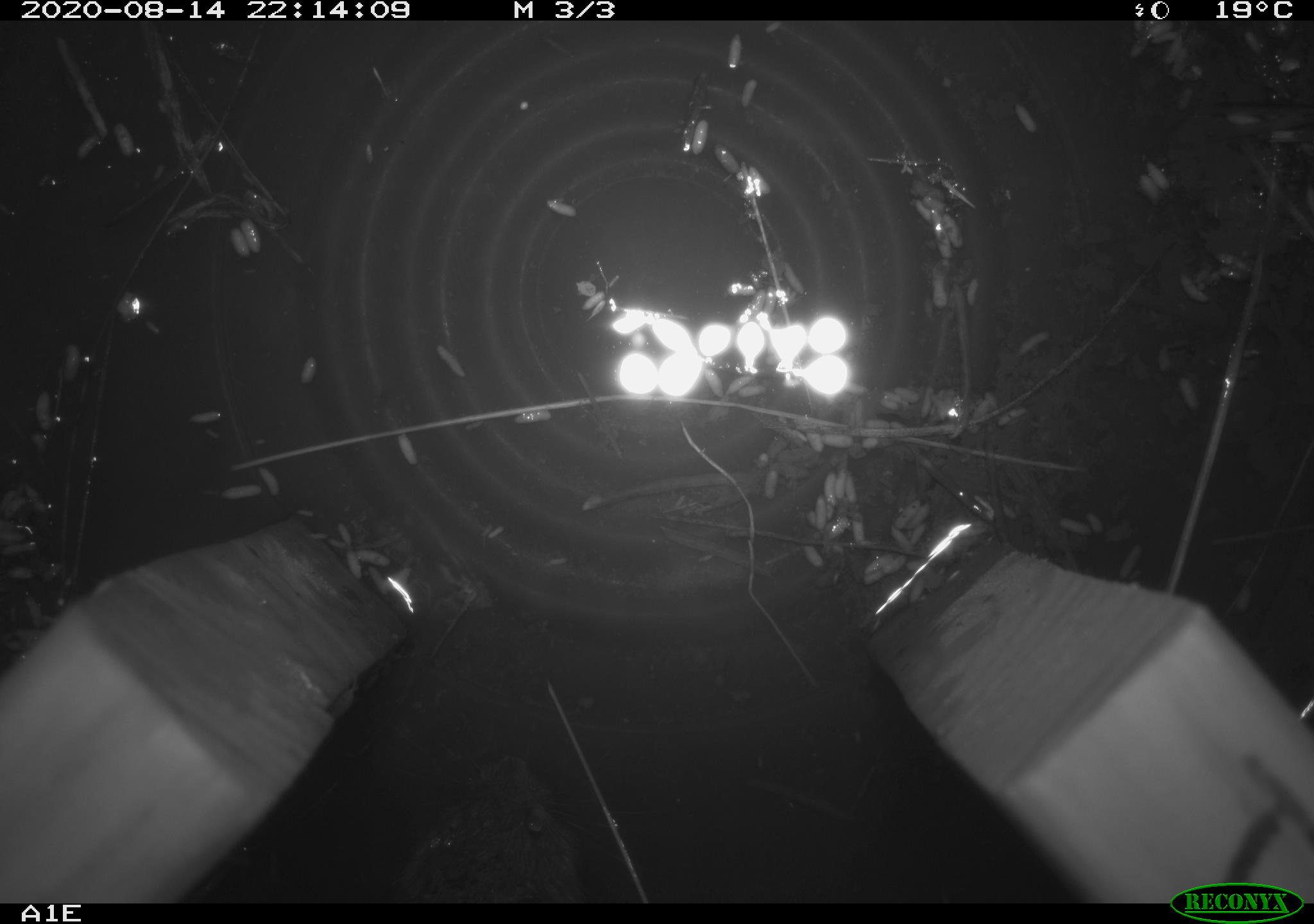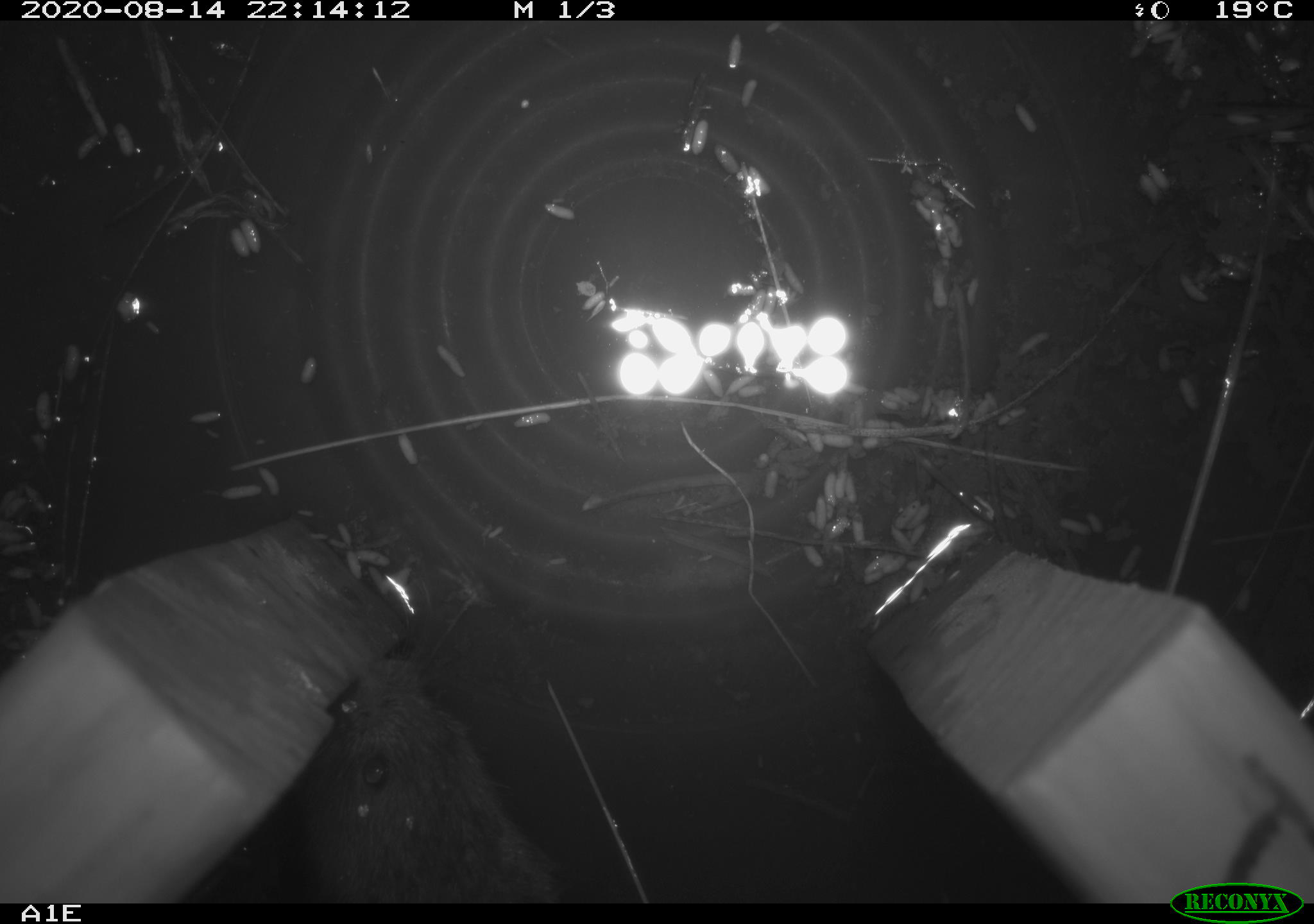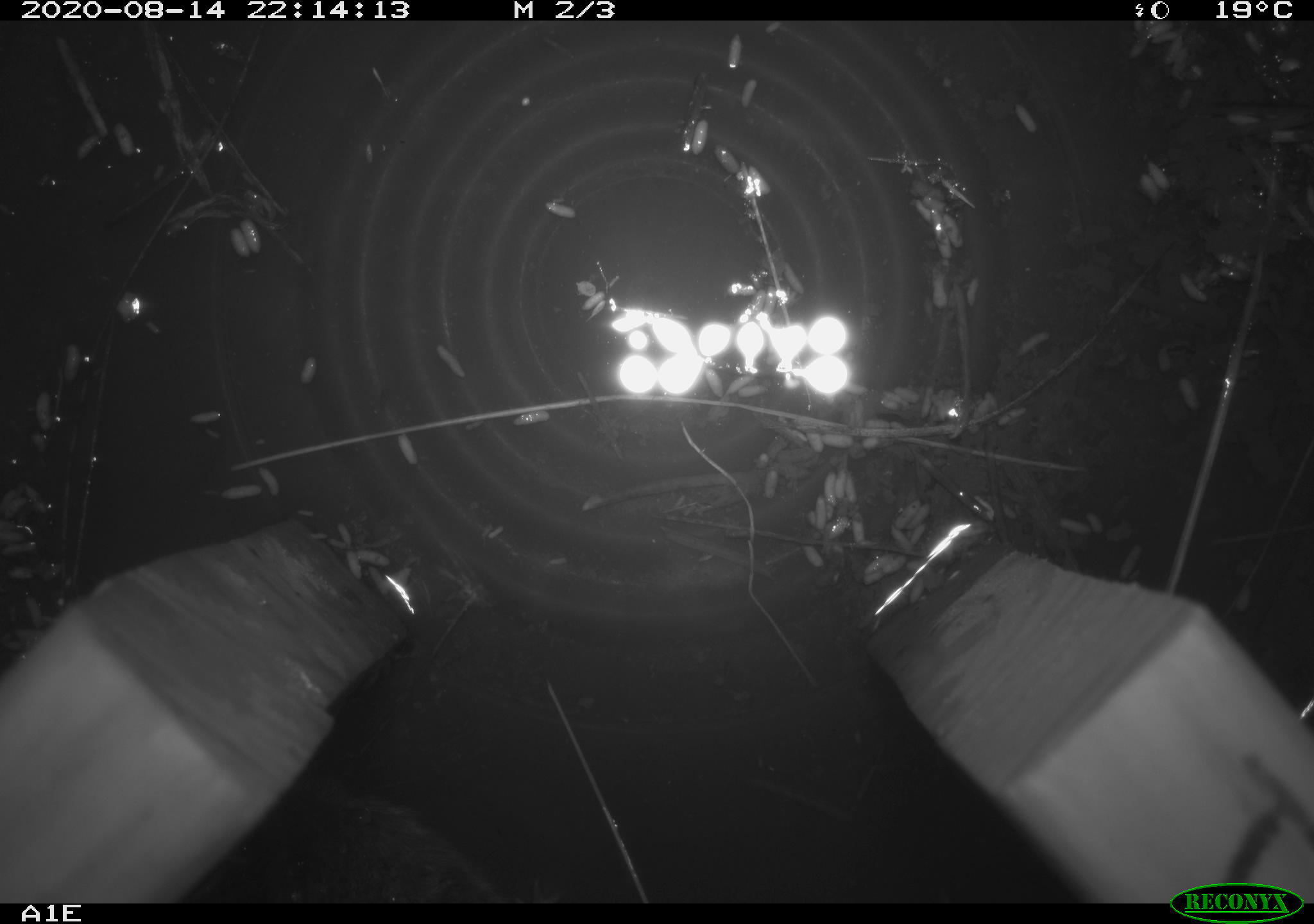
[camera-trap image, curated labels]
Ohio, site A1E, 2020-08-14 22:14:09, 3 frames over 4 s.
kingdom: Animalia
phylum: Chordata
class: Mammalia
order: Rodentia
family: Cricetidae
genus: Microtus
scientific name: Microtus pennsylvanicus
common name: meadow vole